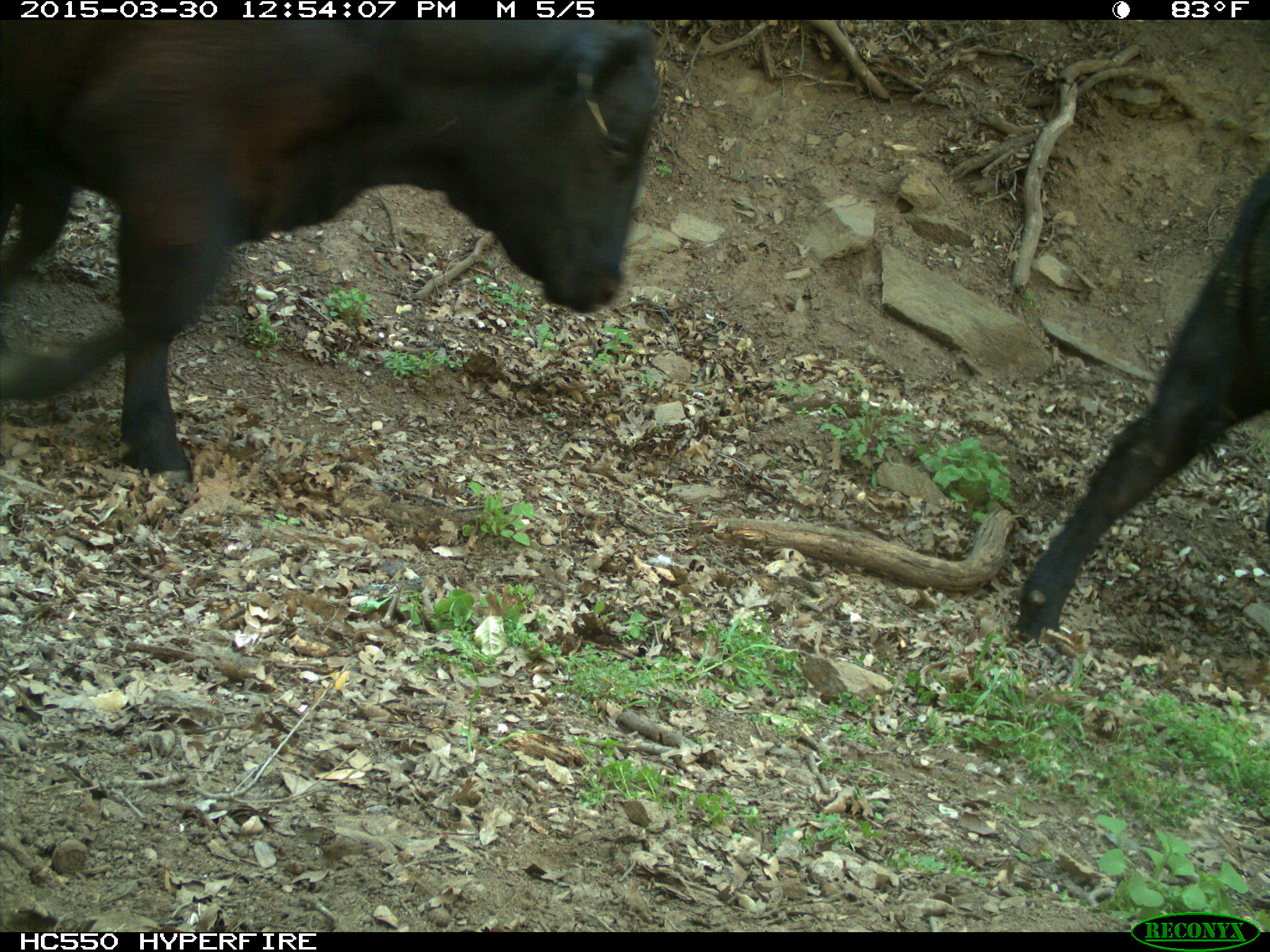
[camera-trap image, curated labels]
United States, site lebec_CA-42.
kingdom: Animalia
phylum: Chordata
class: Mammalia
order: Artiodactyla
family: Bovidae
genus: Bos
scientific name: Bos taurus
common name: domestic cow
Bos taurus (domestic cow).